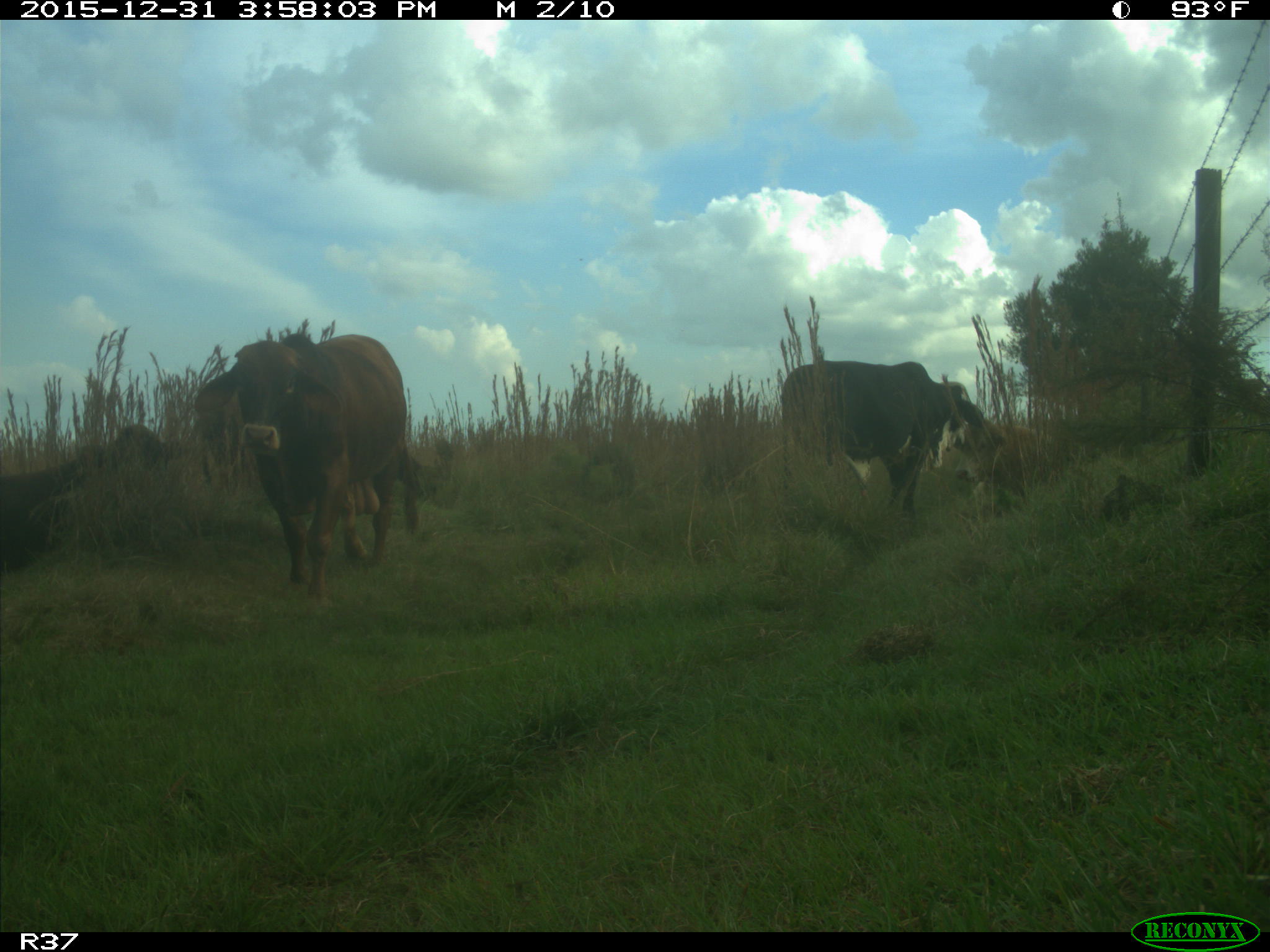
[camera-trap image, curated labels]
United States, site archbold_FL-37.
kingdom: Animalia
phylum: Chordata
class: Mammalia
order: Artiodactyla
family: Bovidae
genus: Bos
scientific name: Bos taurus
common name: domestic cow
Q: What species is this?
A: Bos taurus (domestic cow).